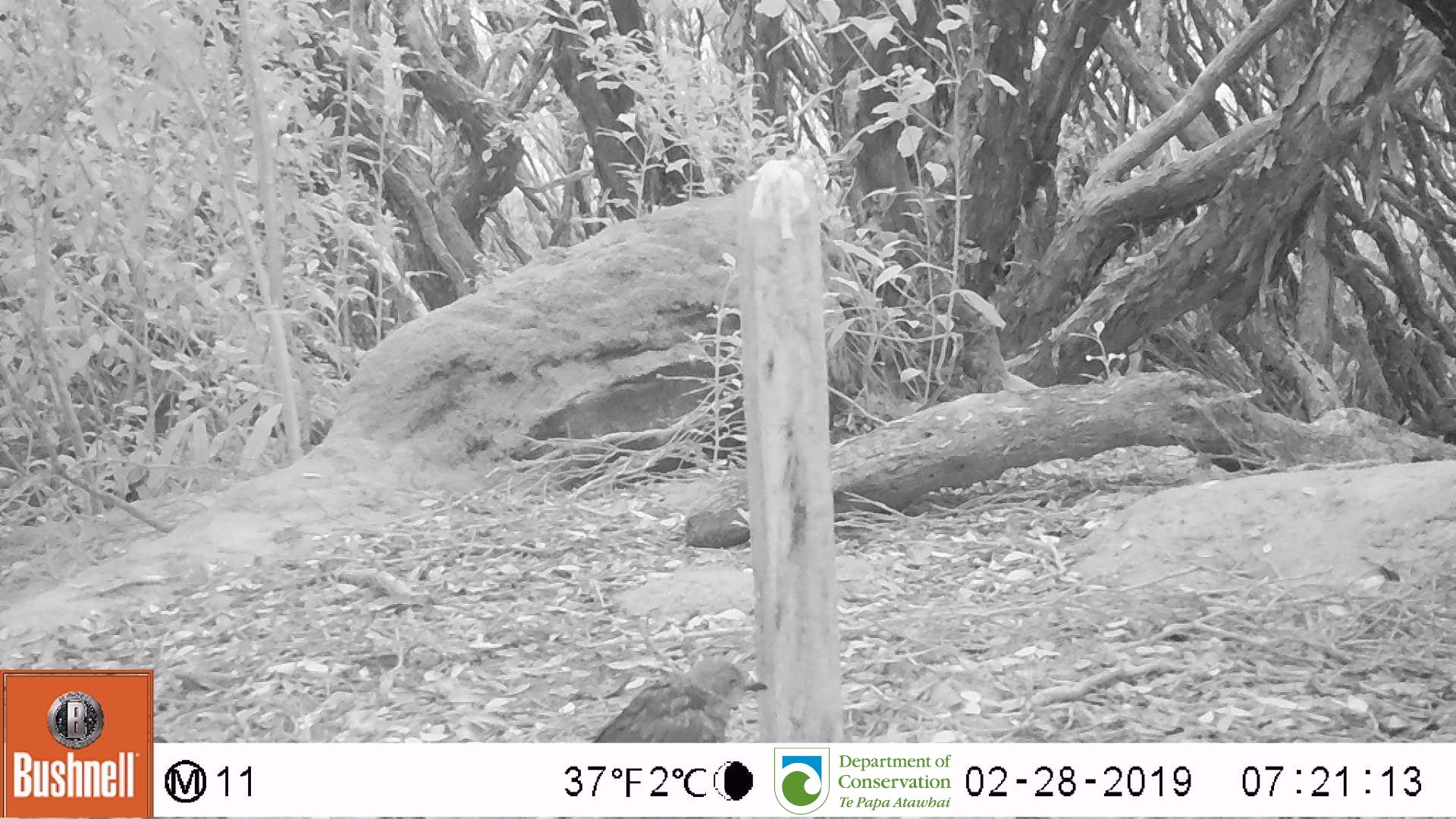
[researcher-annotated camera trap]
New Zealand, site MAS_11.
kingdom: Animalia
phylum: Chordata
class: Aves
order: Passeriformes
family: Turdidae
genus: Turdus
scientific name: Turdus merula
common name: eurasian blackbird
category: blackbird